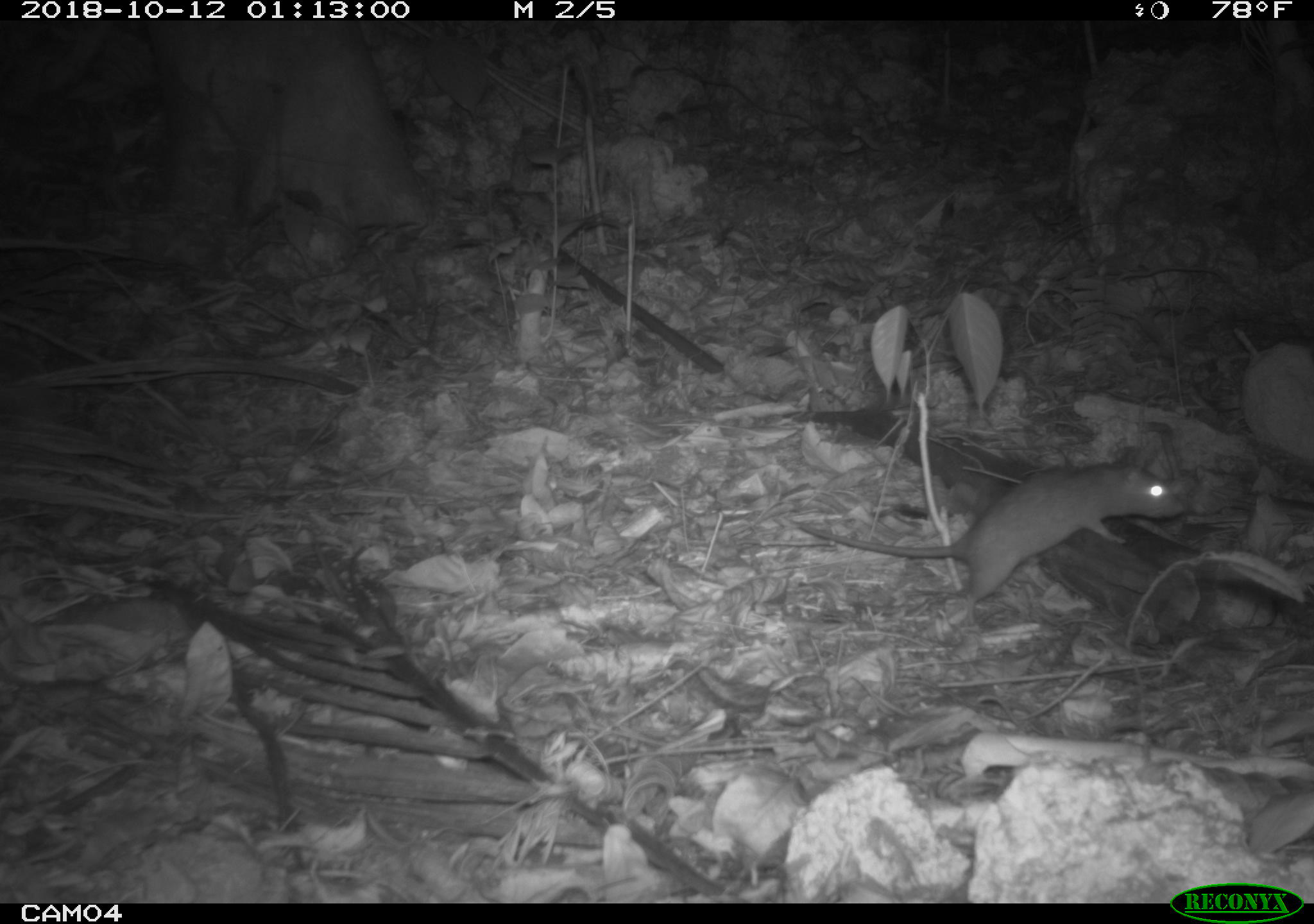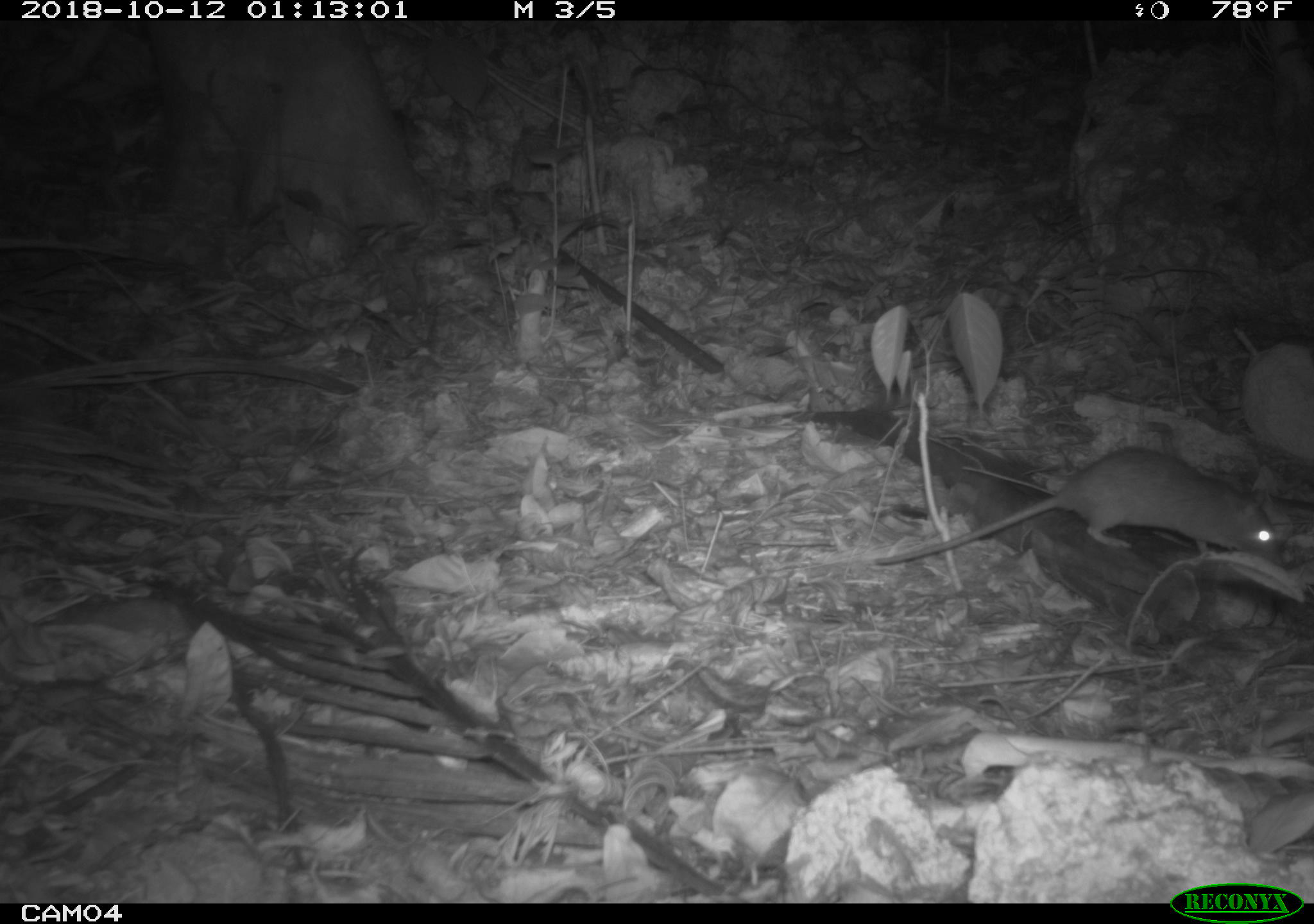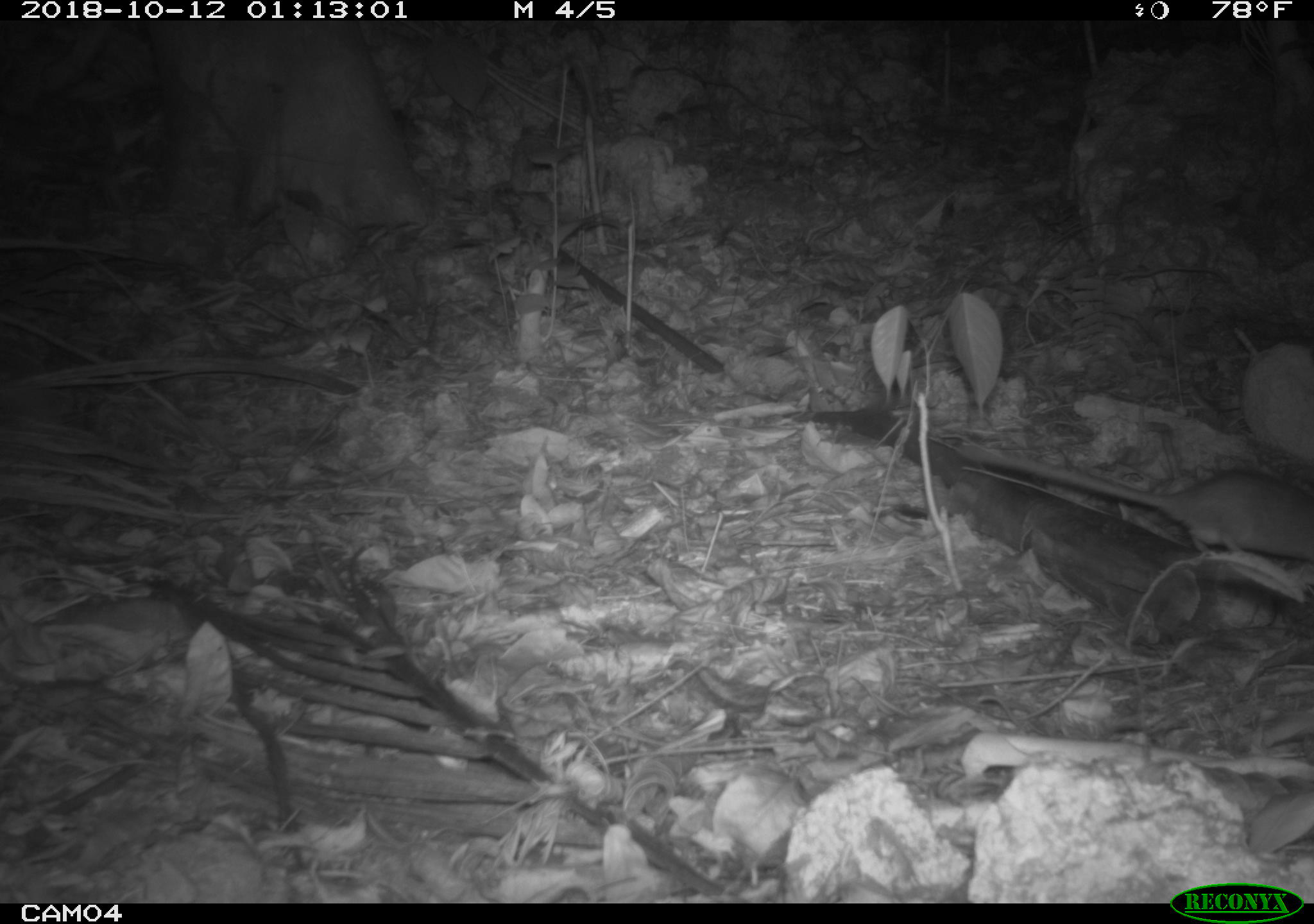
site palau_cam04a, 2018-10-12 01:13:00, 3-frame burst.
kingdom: Animalia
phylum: Chordata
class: Mammalia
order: Rodentia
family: Muridae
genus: Rattus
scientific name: Rattus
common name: rat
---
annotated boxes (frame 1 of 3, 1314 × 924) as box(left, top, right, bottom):
rat: box(787, 429, 1186, 610)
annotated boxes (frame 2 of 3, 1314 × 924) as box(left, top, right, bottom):
rat: box(866, 445, 1290, 571)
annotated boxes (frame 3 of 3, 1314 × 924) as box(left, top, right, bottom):
rat: box(940, 440, 1314, 581)